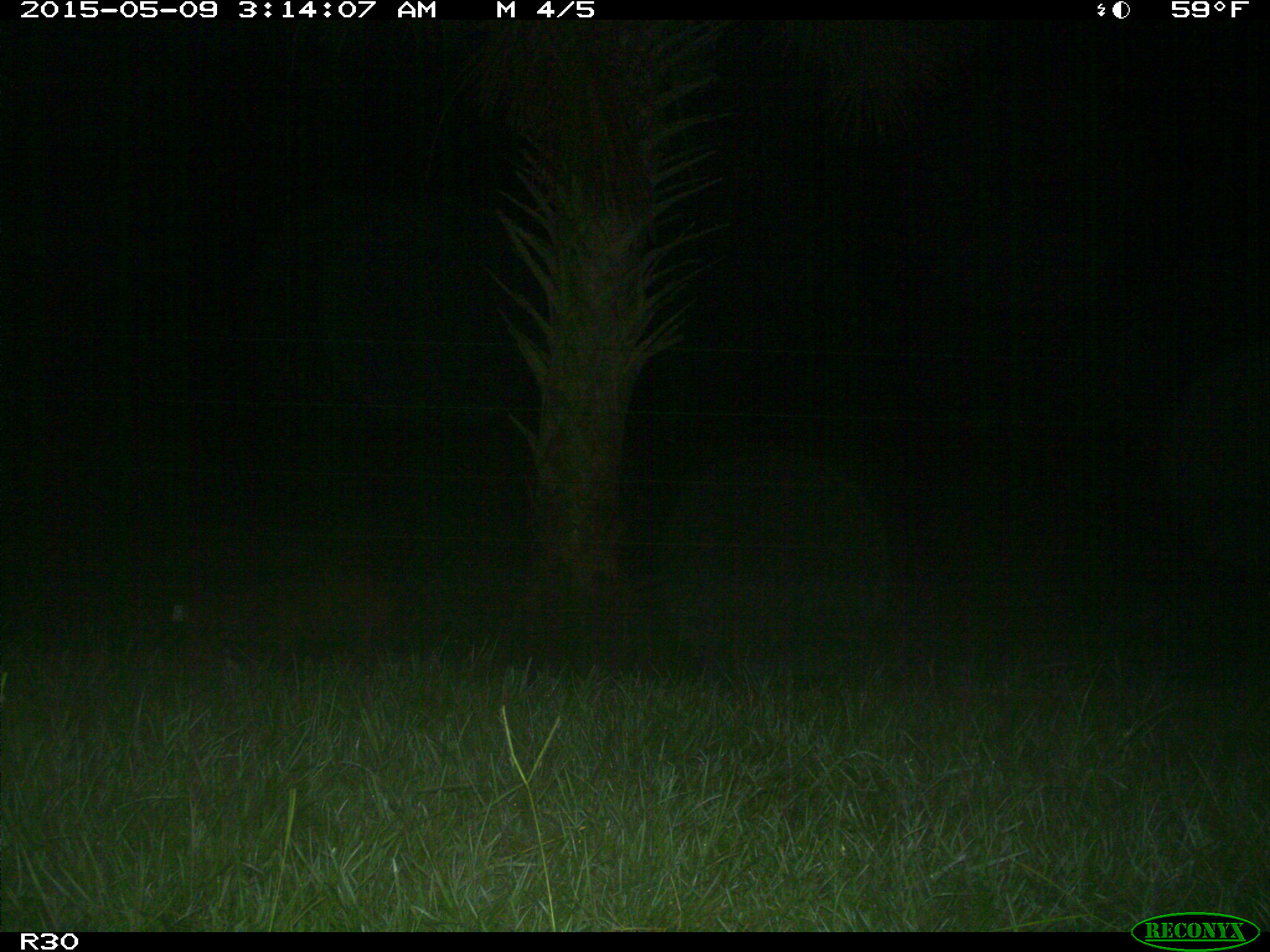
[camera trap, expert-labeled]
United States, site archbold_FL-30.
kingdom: Animalia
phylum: Chordata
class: Mammalia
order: Artiodactyla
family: Suidae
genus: Sus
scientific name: Sus scrofa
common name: wild boar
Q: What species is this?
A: Sus scrofa (wild boar).